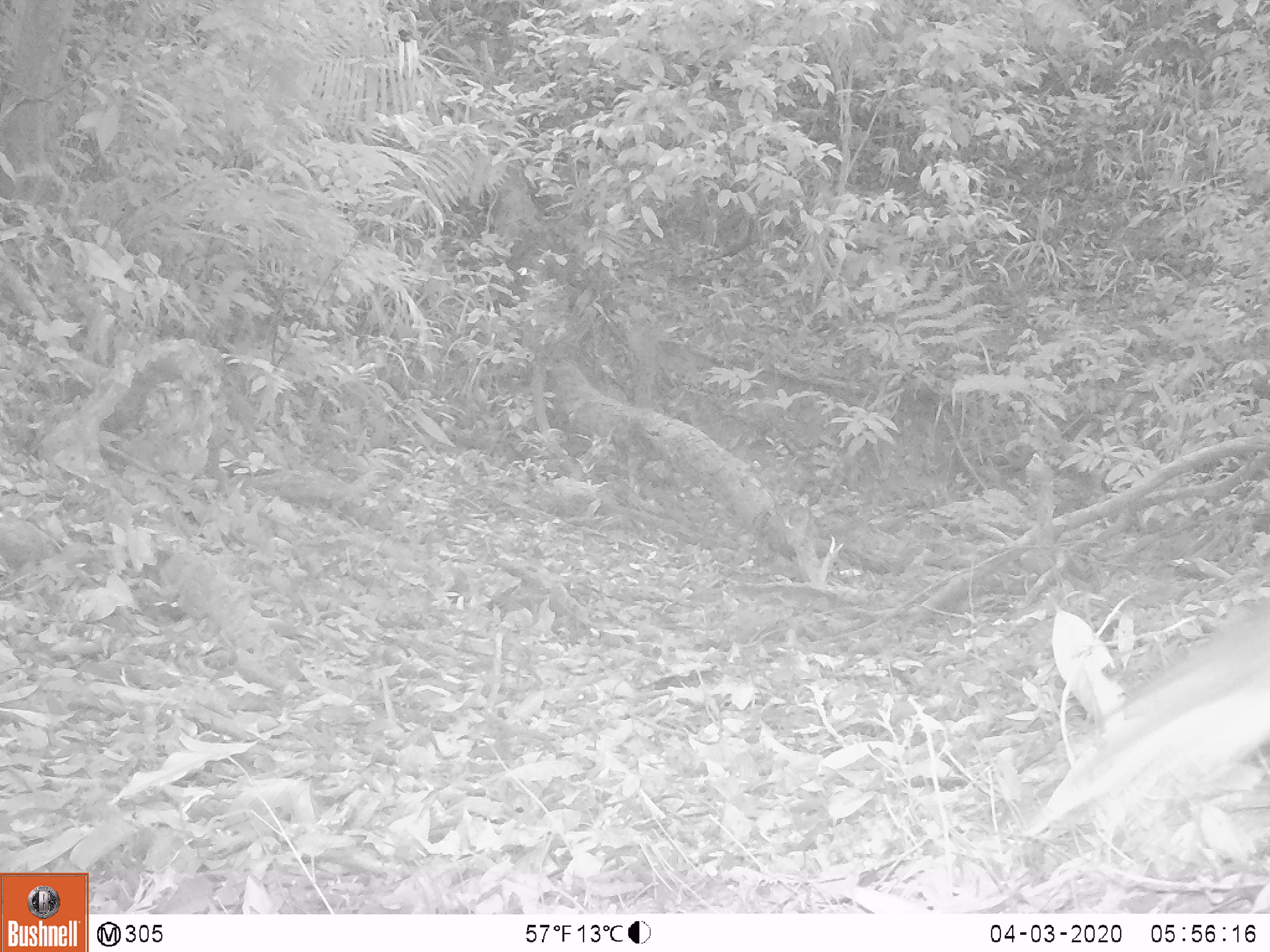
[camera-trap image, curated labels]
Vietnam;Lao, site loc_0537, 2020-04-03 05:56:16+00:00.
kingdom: Animalia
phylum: Chordata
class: Mammalia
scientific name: Mammalia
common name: mammal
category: unidentified small mammal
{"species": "unidentified small mammal (mammal) (Mammalia)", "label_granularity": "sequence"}